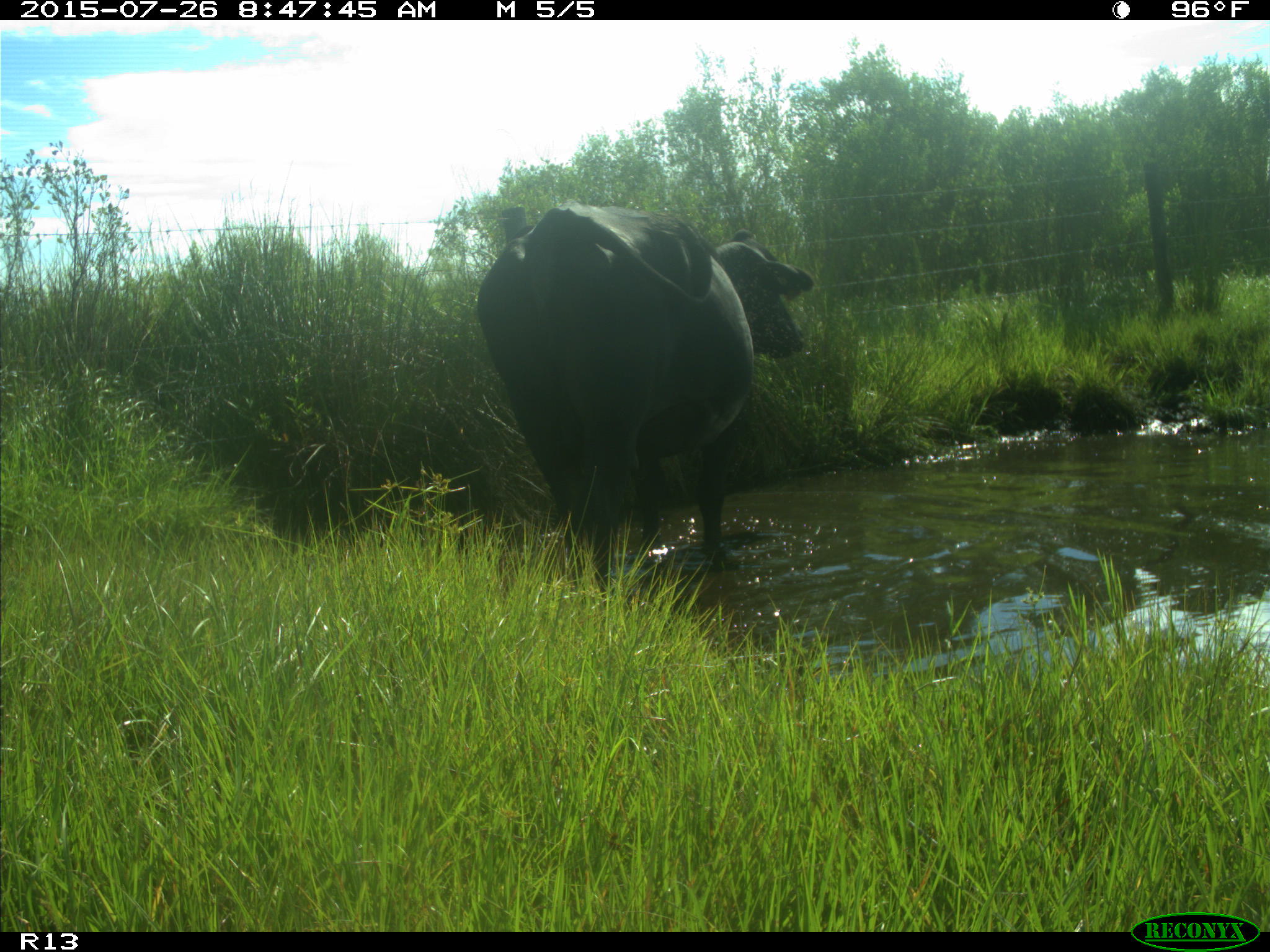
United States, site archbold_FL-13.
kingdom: Animalia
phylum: Chordata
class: Mammalia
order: Artiodactyla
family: Bovidae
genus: Bos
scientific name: Bos taurus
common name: domestic cow